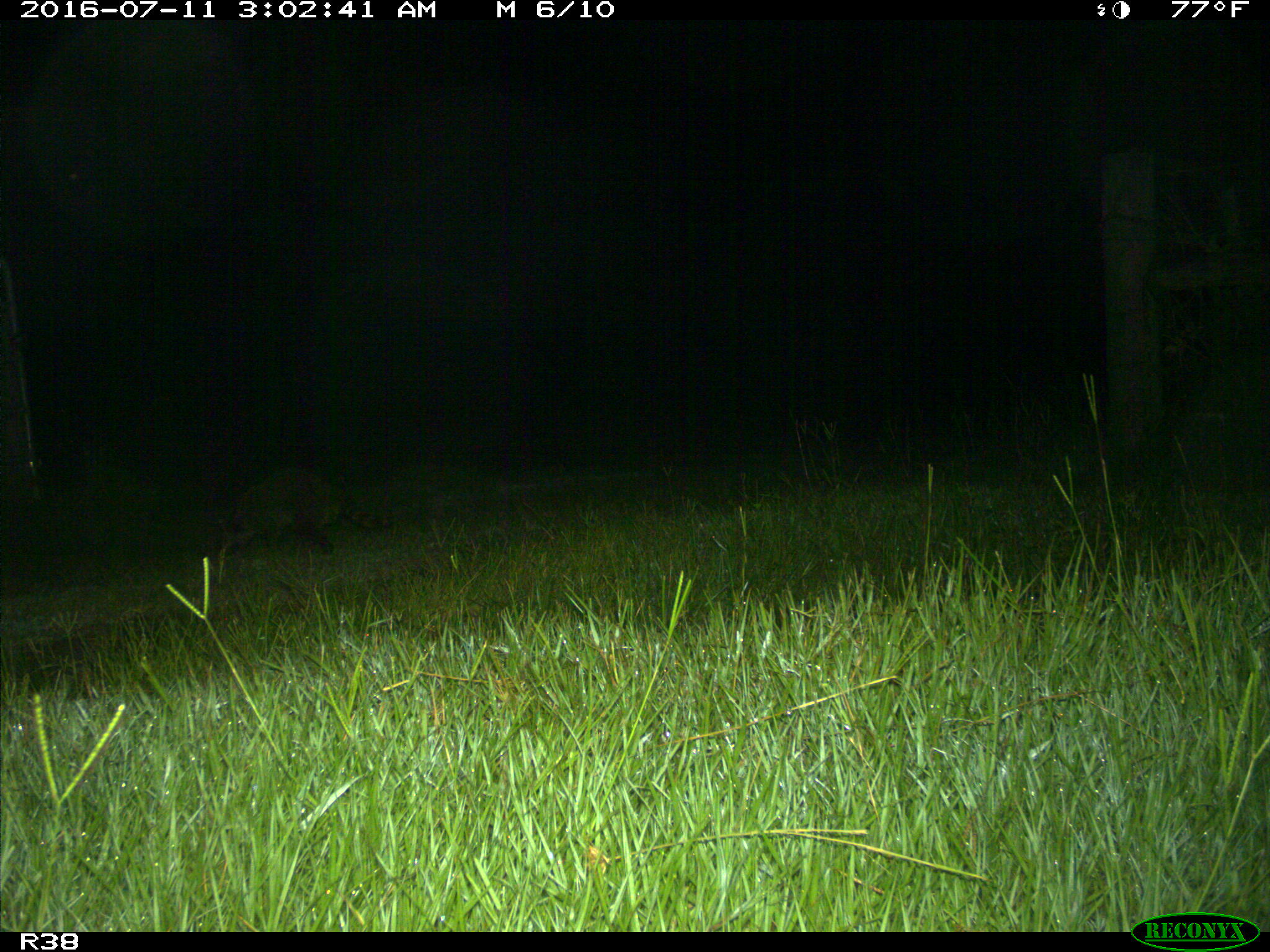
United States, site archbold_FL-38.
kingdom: Animalia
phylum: Chordata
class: Mammalia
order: Carnivora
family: Procyonidae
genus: Procyon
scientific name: Procyon lotor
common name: common raccoon